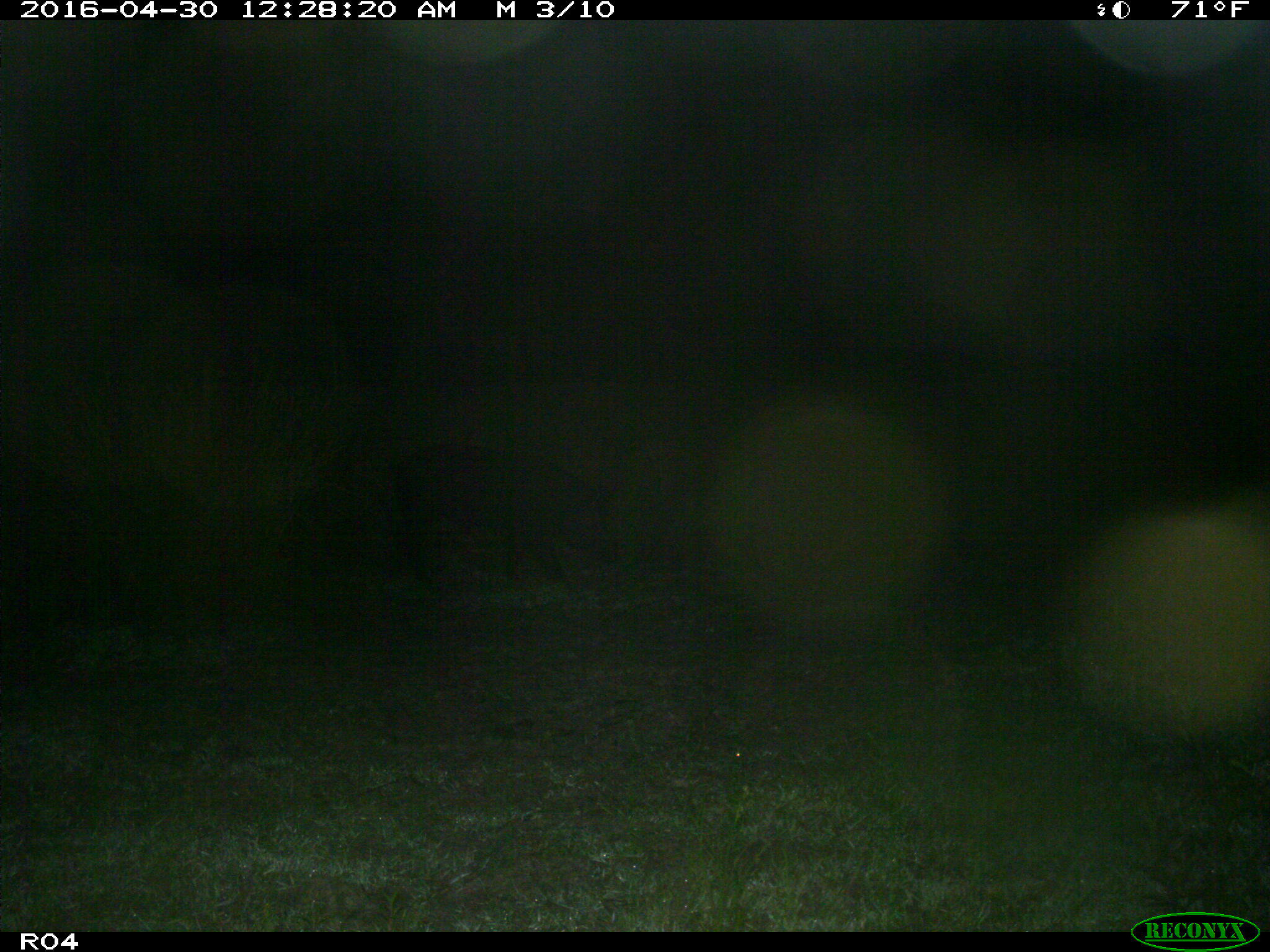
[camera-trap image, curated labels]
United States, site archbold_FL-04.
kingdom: Animalia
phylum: Chordata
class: Mammalia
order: Artiodactyla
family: Suidae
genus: Sus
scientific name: Sus scrofa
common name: wild boar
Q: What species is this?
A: Sus scrofa (wild boar).